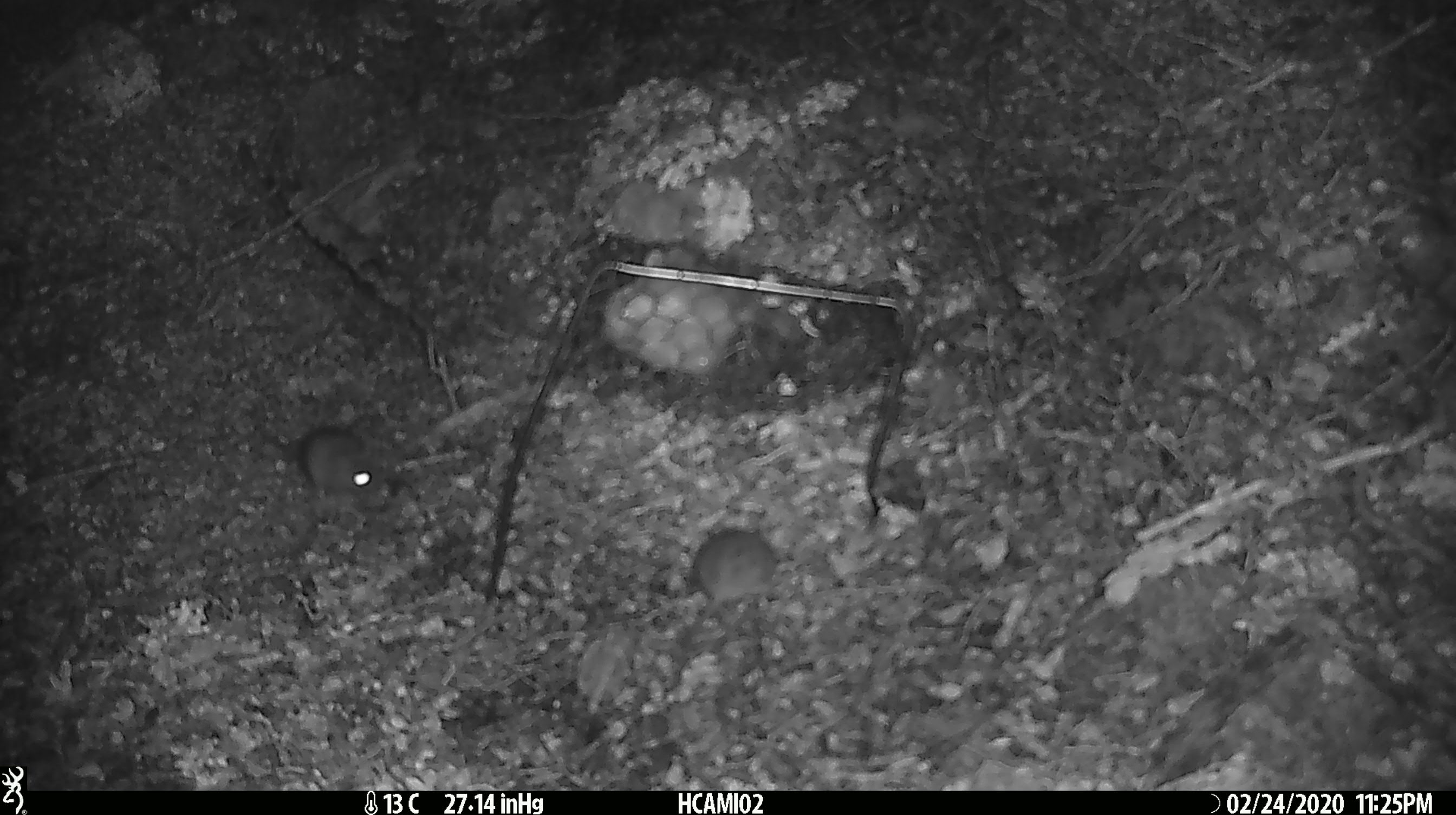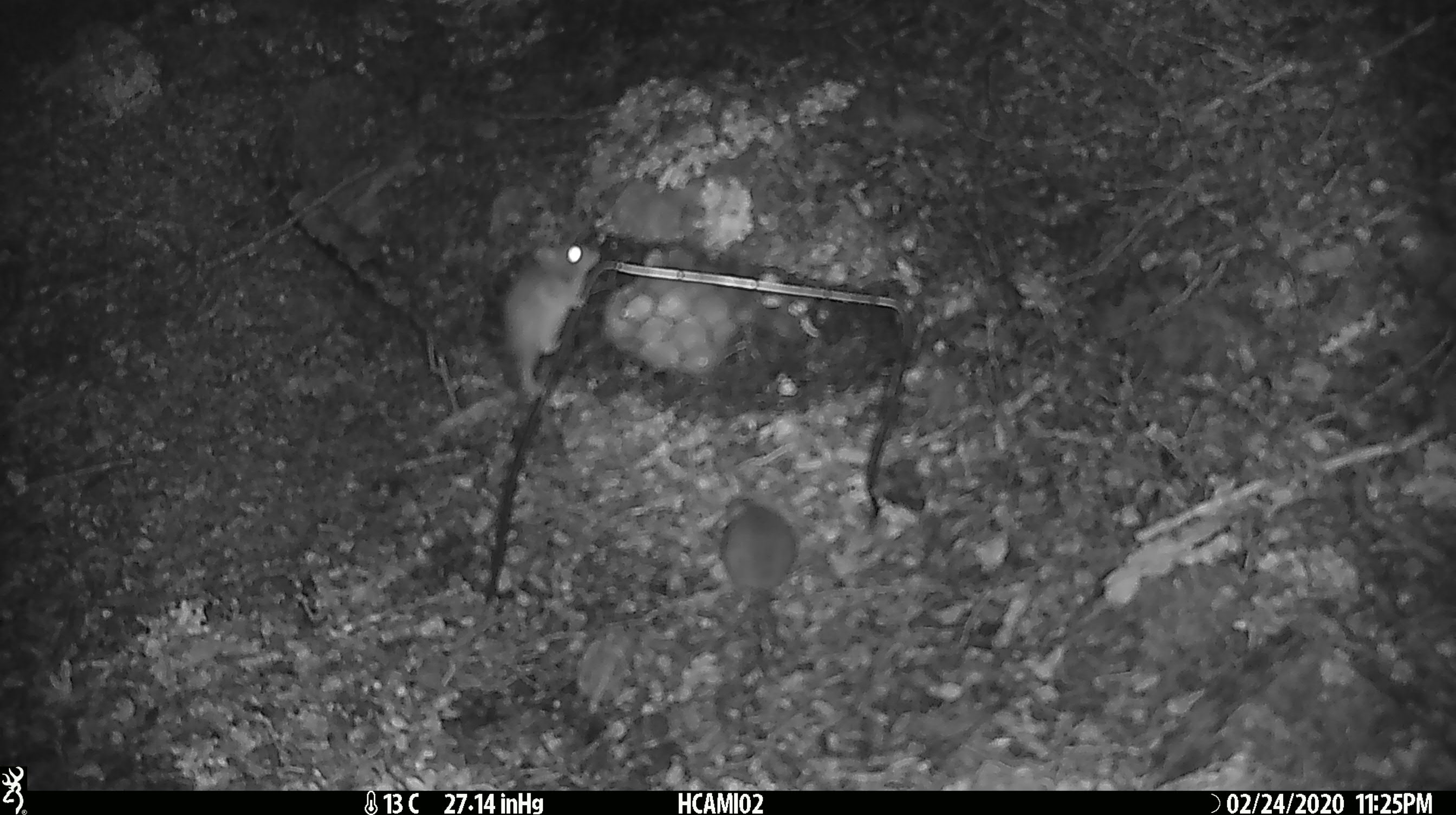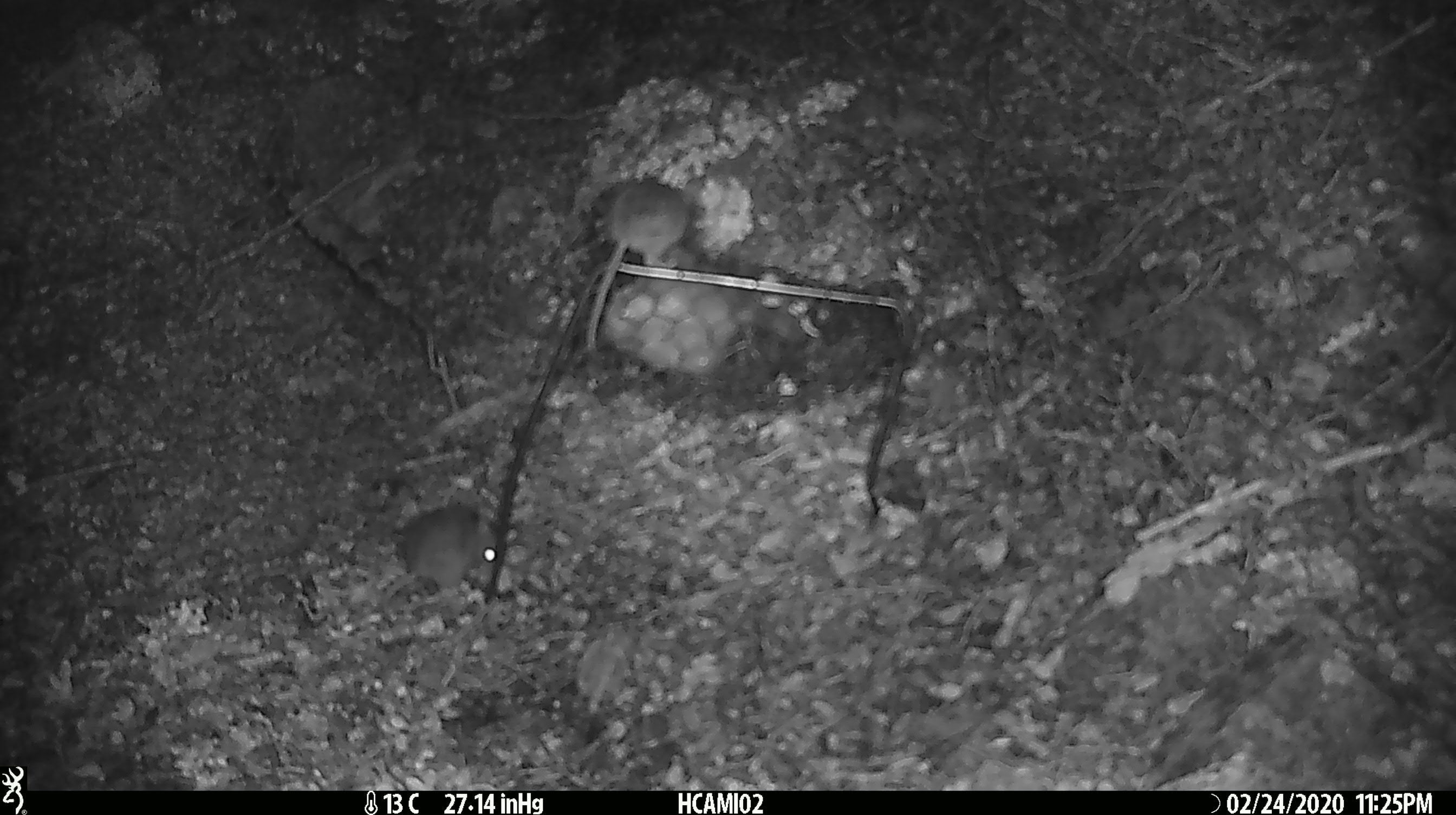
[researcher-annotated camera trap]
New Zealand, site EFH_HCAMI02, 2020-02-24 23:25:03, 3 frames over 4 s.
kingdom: Animalia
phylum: Chordata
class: Mammalia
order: Rodentia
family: Muridae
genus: Mus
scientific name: Mus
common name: mouse